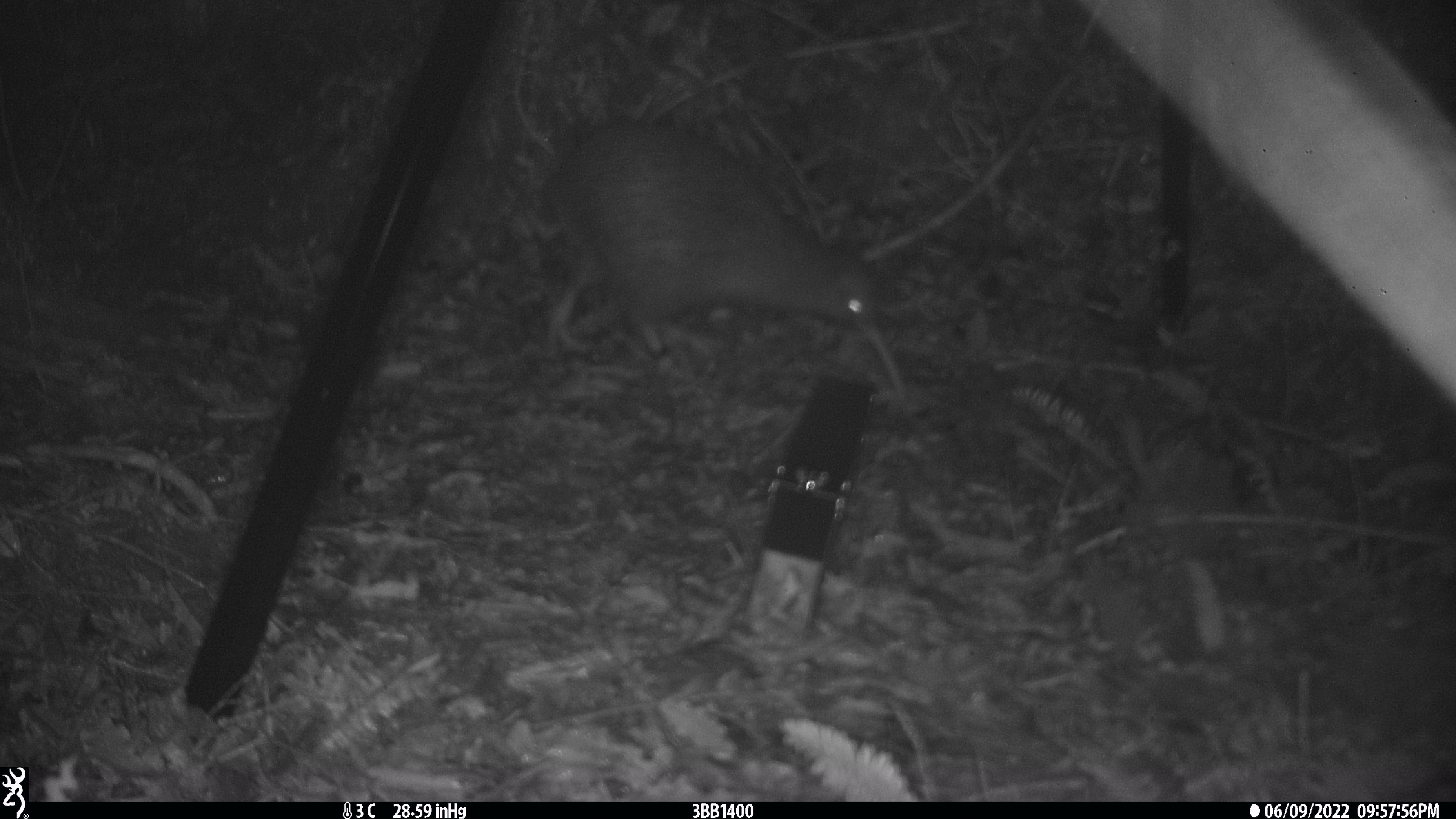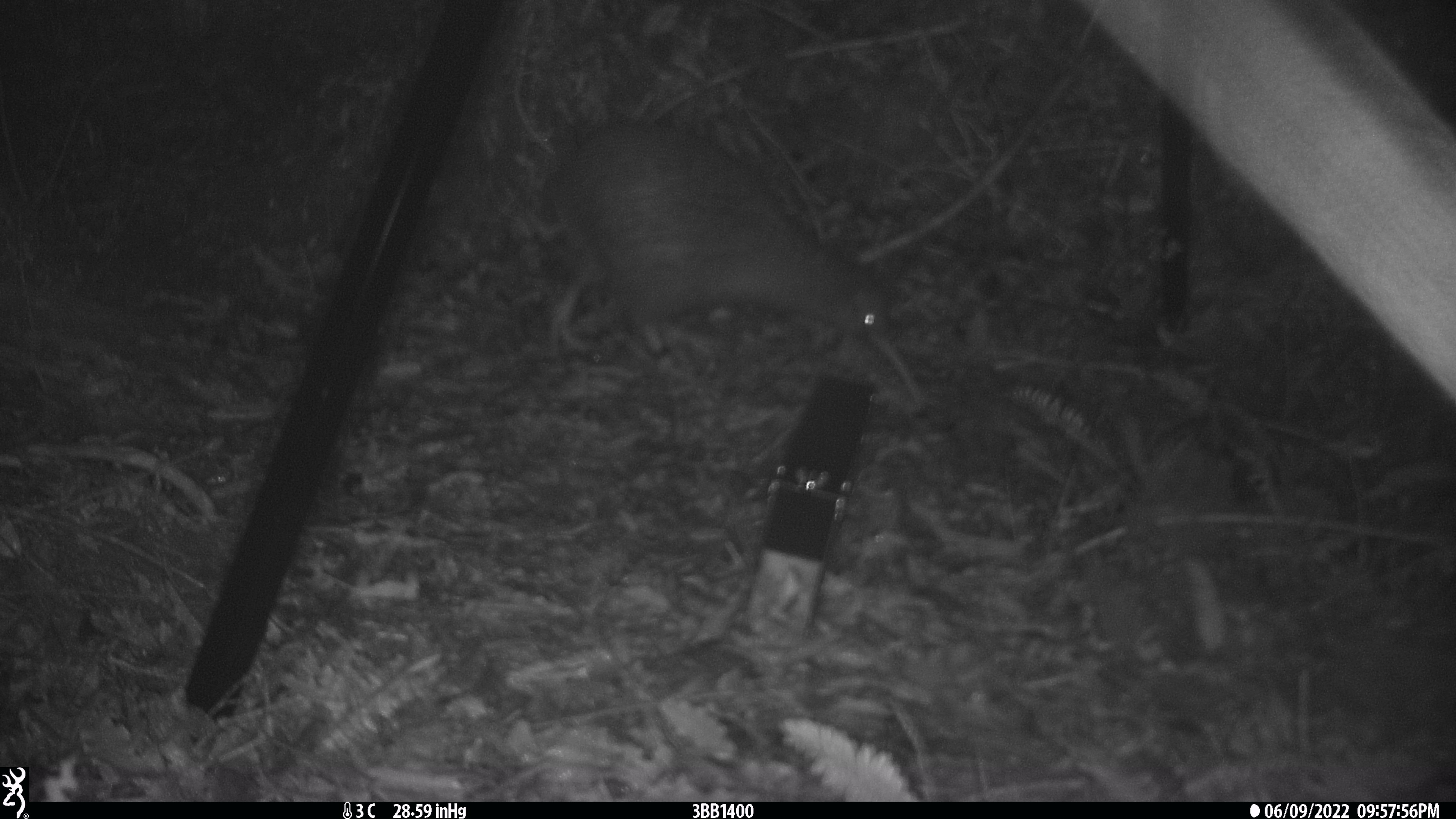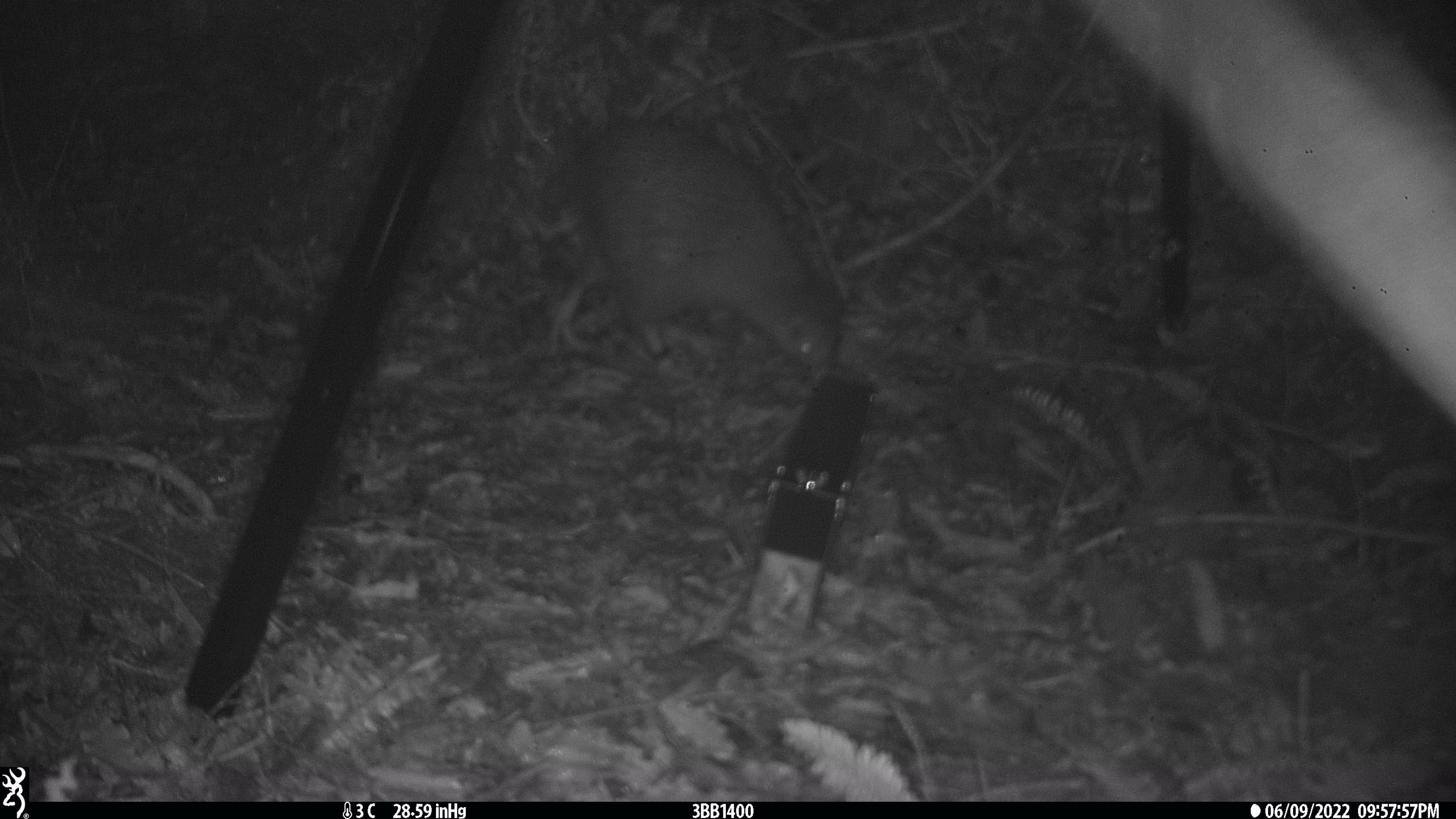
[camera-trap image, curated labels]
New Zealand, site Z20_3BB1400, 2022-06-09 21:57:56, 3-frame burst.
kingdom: Animalia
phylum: Chordata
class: Aves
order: Apterygiformes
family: Apterygidae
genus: Apteryx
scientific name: Apteryx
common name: kiwi